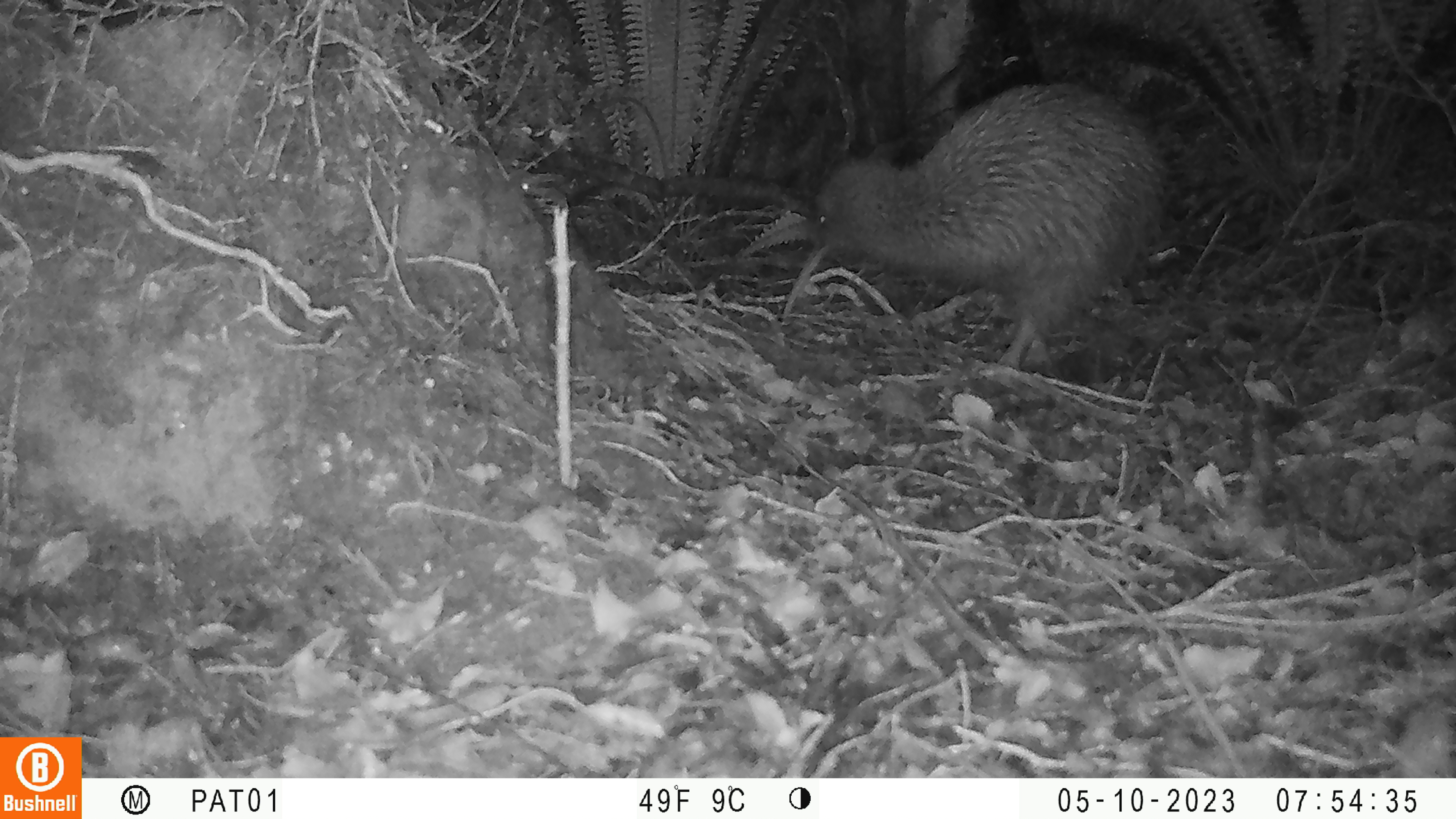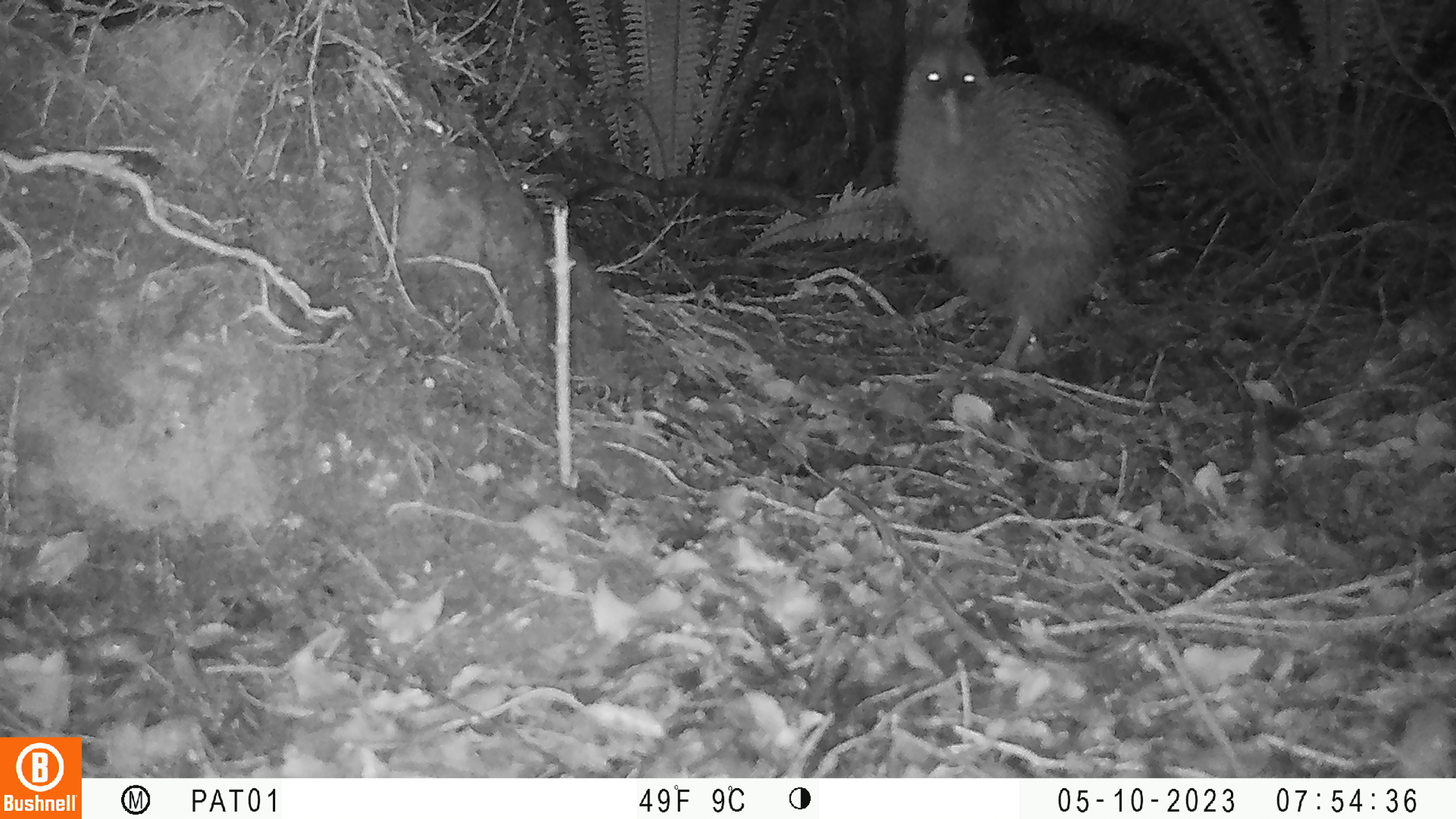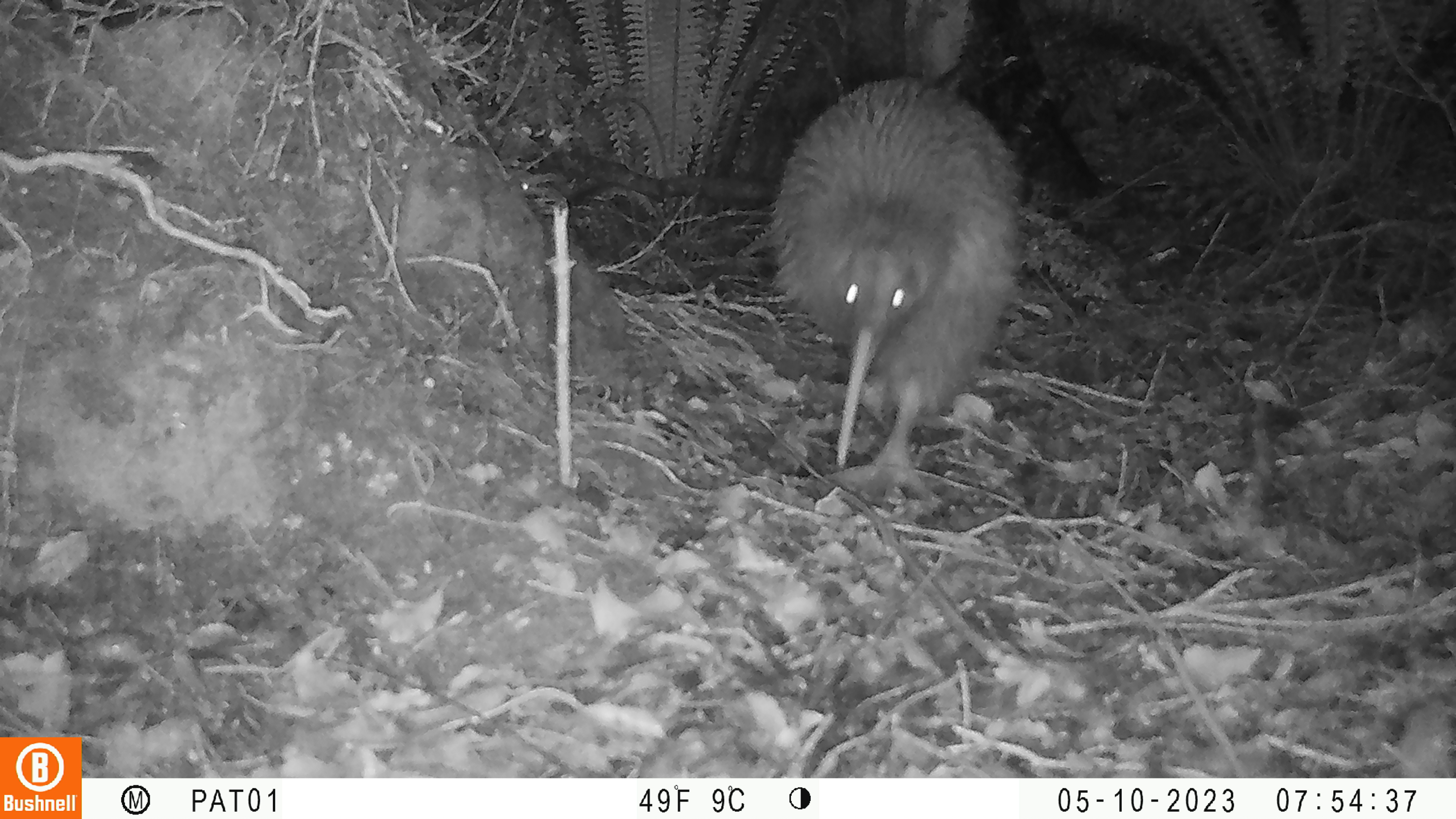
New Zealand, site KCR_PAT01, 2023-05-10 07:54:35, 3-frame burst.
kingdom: Animalia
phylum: Chordata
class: Aves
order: Apterygiformes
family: Apterygidae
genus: Apteryx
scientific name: Apteryx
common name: kiwi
Kiwi (Apteryx).